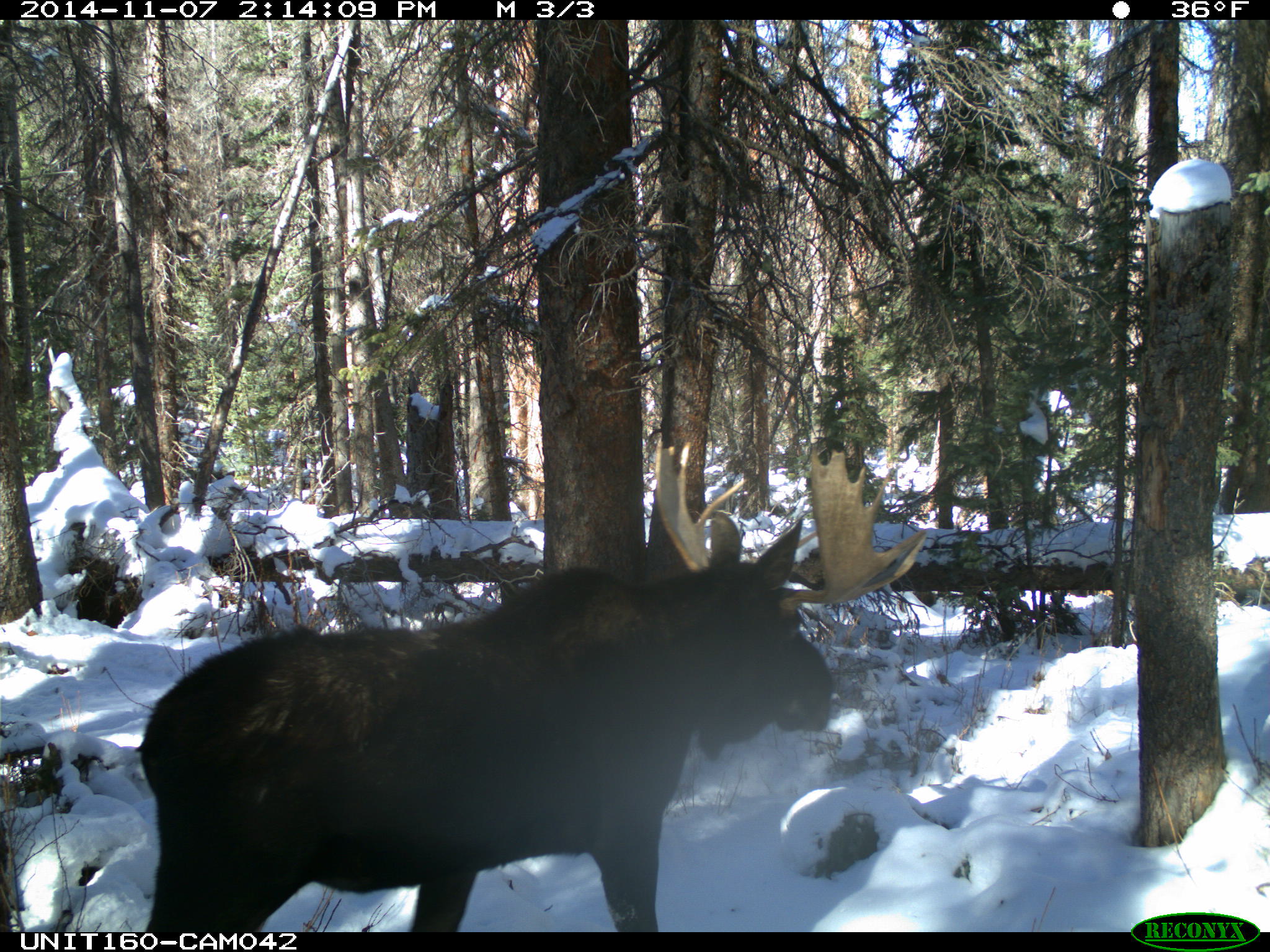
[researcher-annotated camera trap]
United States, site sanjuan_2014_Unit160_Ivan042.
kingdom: Animalia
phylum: Chordata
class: Mammalia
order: Artiodactyla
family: Cervidae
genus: Alces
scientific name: Alces alces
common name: moose